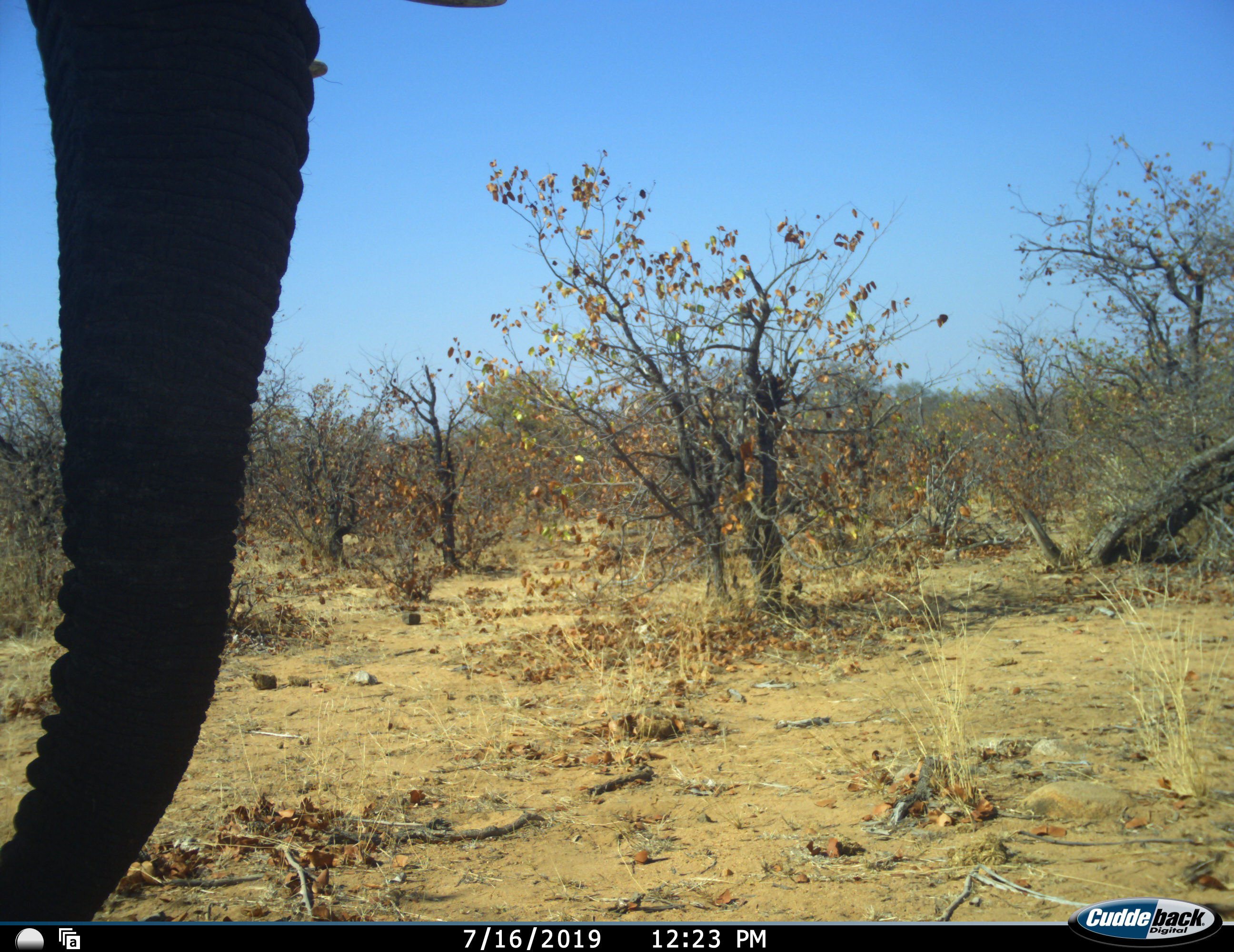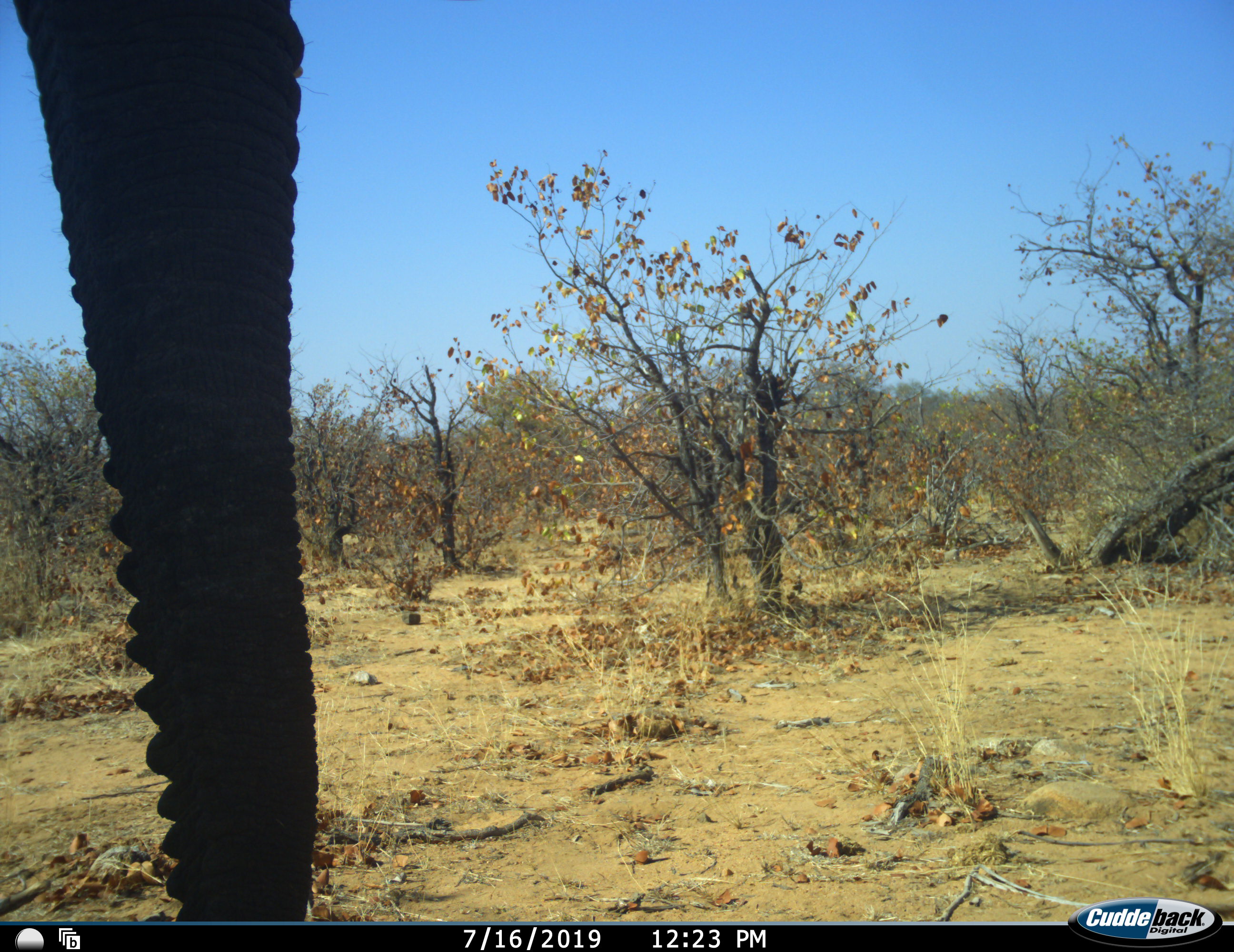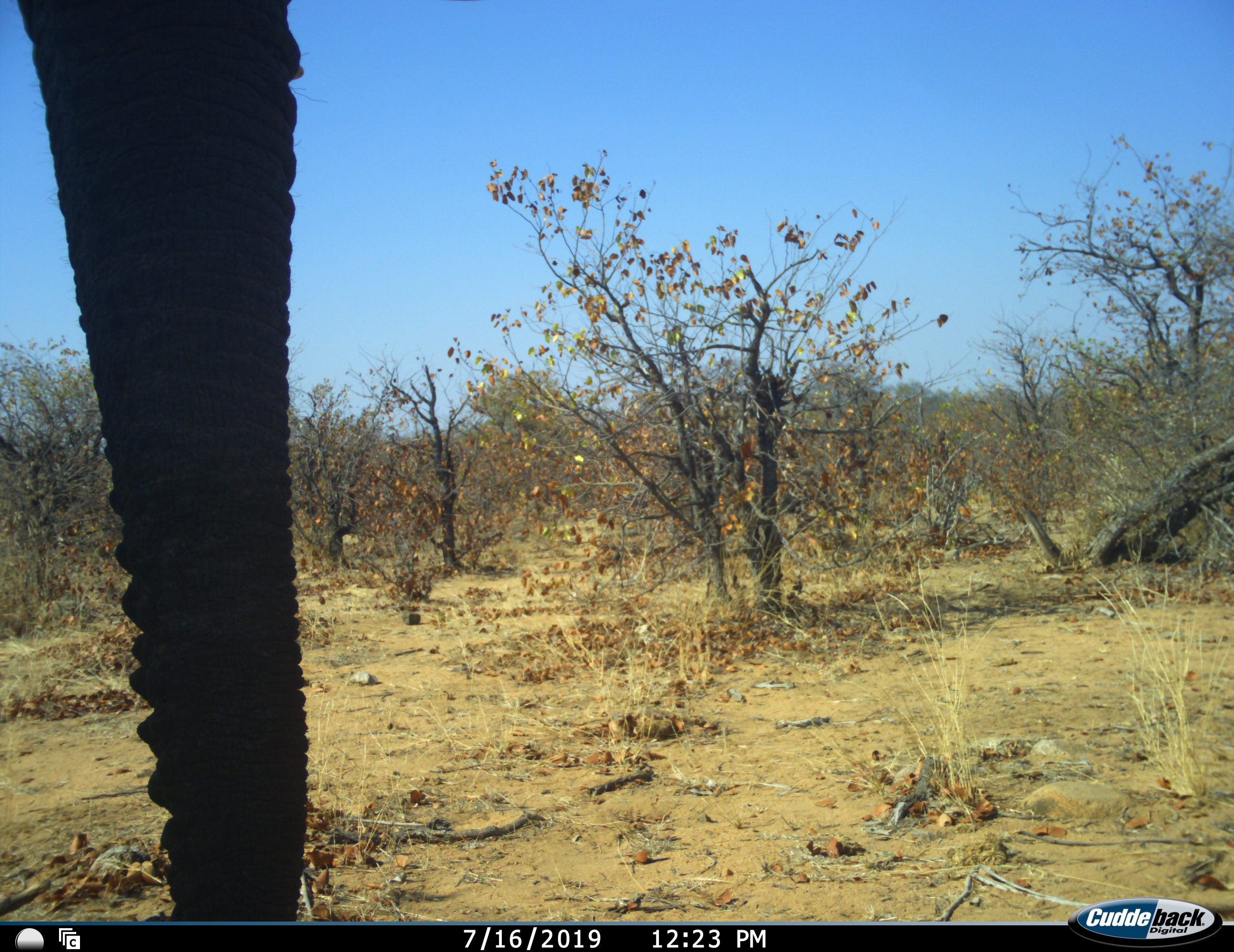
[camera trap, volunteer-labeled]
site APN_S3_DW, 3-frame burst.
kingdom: Animalia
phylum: Chordata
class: Mammalia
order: Proboscidea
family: Elephantidae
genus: Loxodonta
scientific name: Loxodonta africana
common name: african bush elephant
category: elephant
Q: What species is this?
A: Elephant (african bush elephant) (Loxodonta africana).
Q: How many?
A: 1.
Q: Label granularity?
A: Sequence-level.